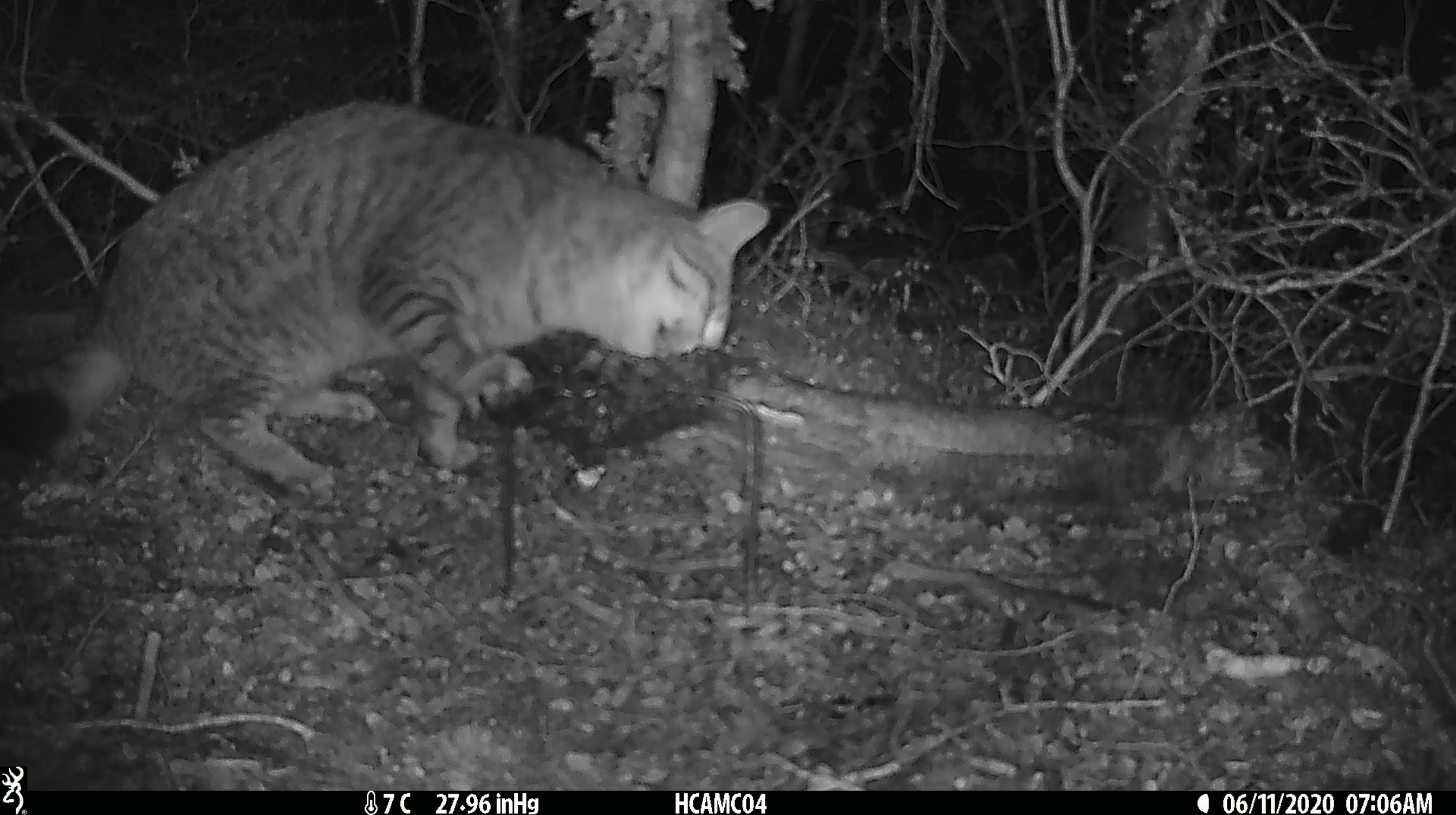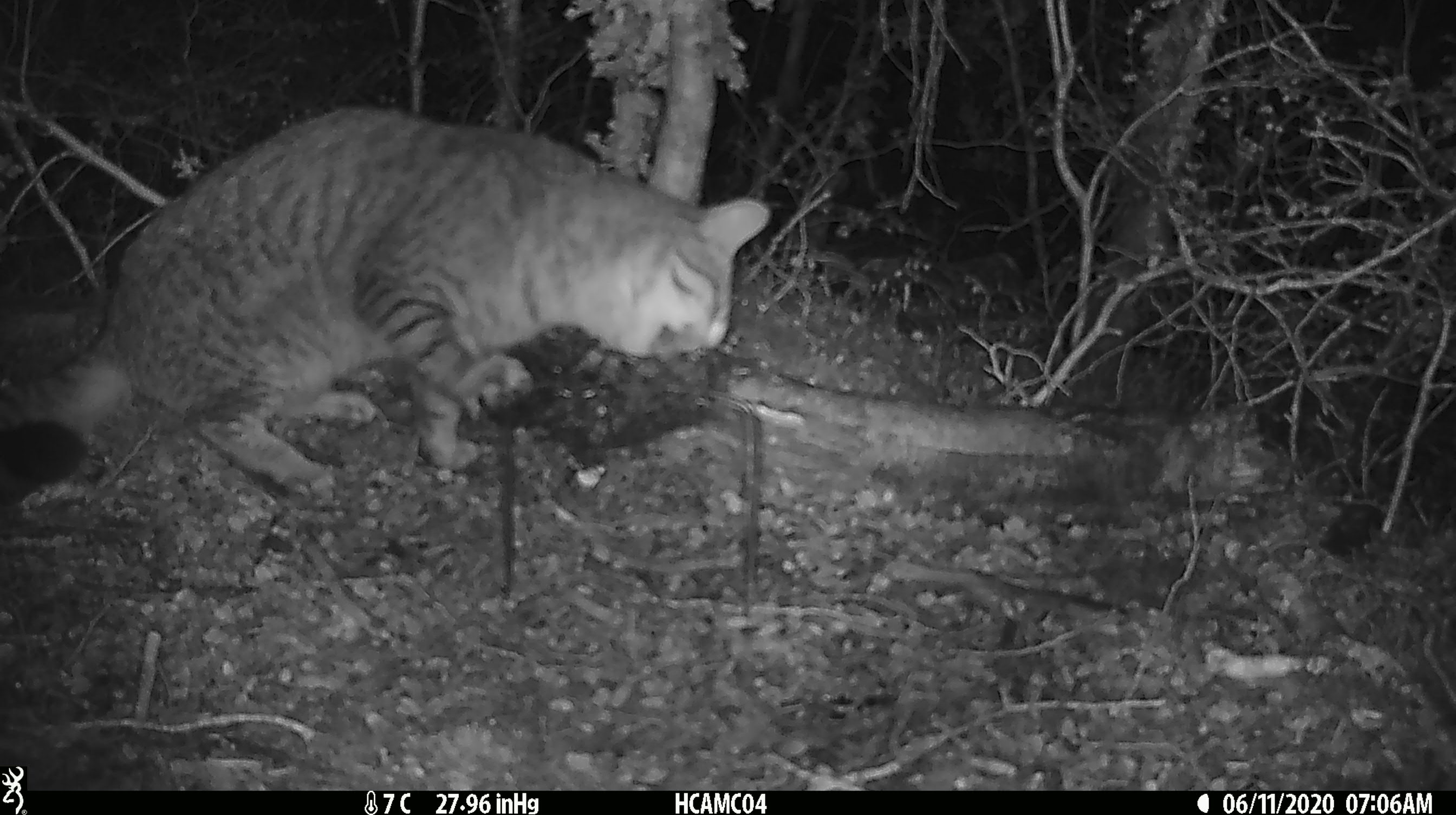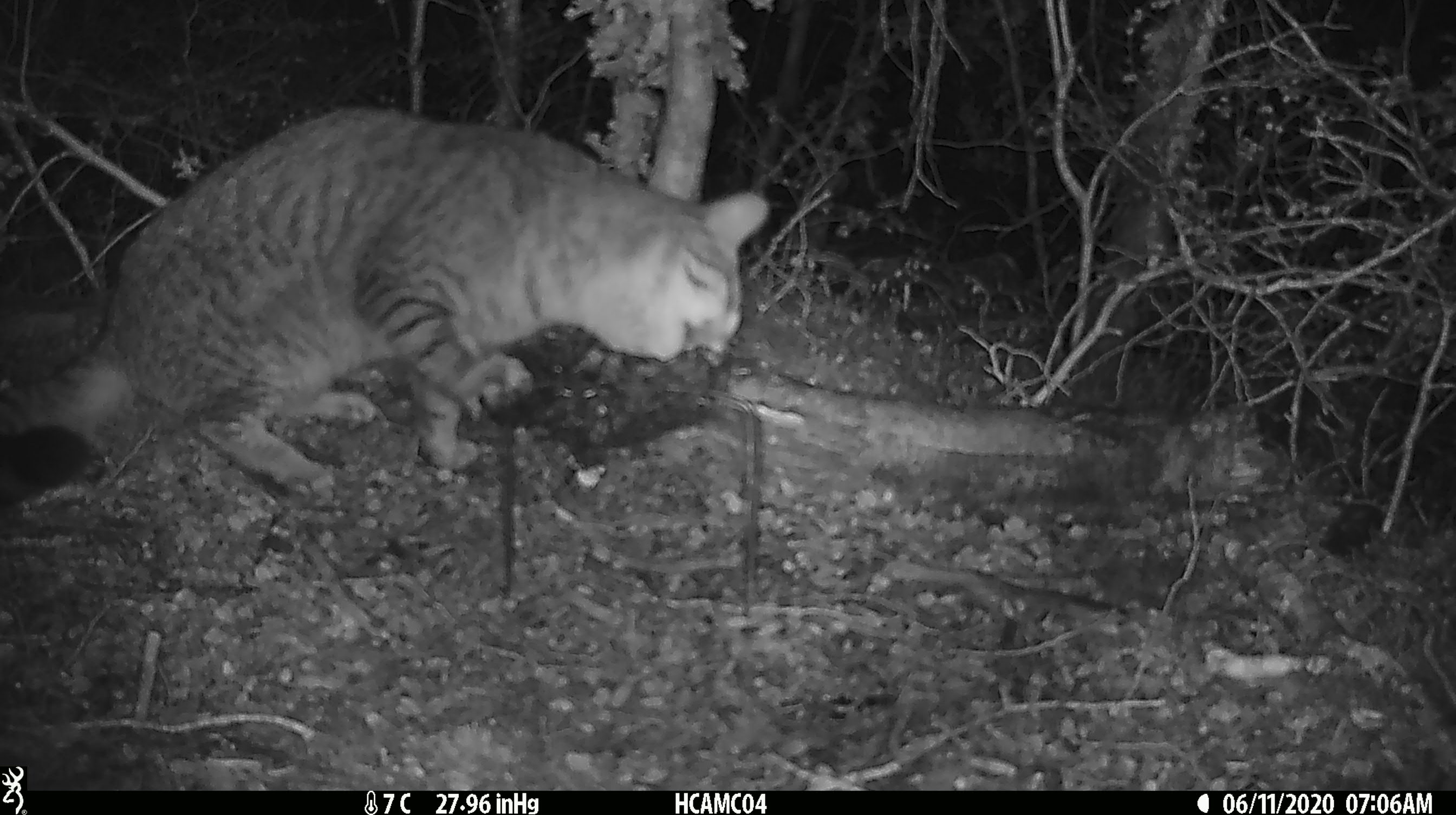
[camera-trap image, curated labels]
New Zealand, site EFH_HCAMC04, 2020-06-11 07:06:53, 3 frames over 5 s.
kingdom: Animalia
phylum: Chordata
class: Mammalia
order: Carnivora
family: Felidae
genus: Felis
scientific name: Felis catus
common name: domestic cat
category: cat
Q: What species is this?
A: Cat (domestic cat) (Felis catus).